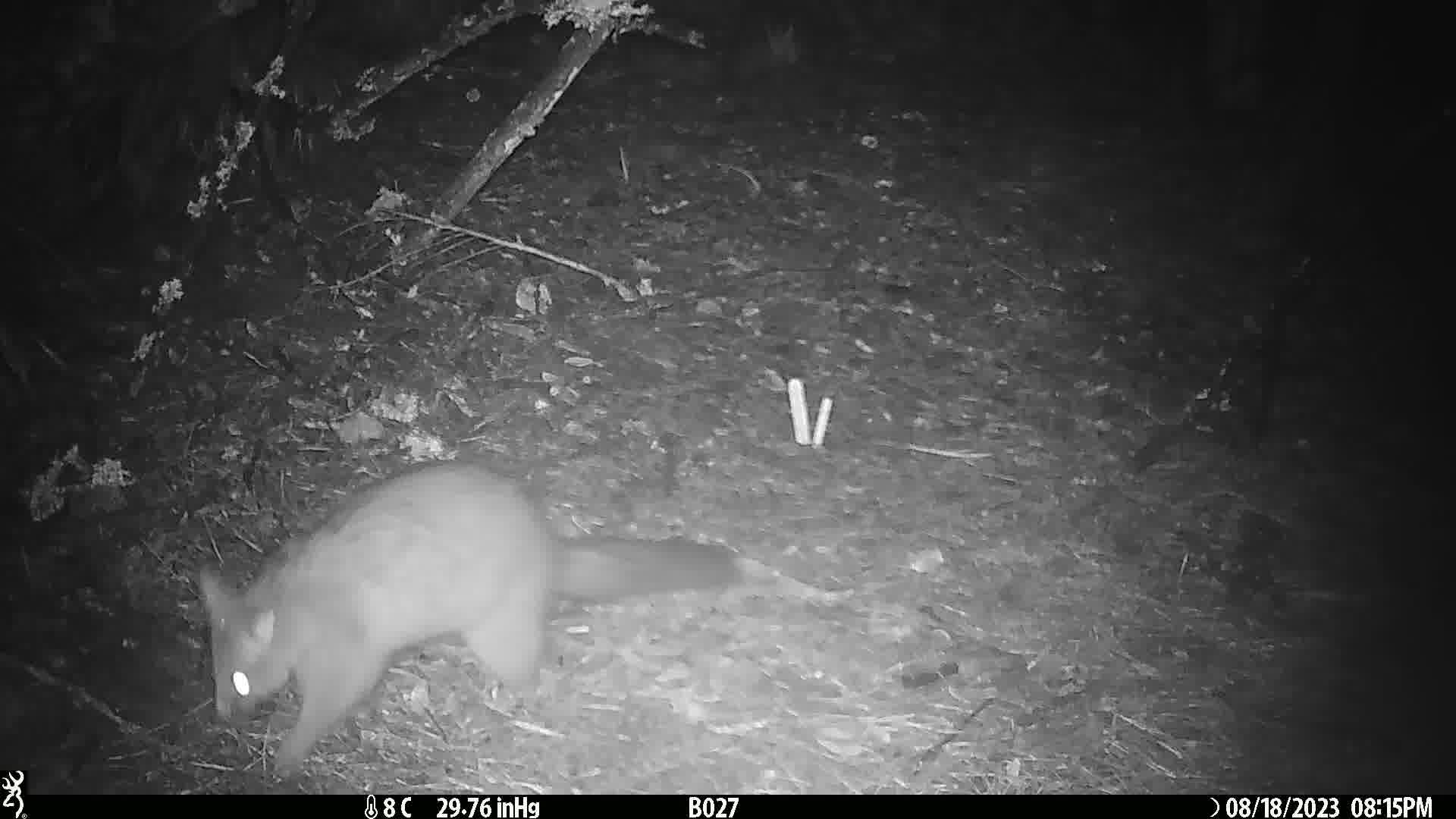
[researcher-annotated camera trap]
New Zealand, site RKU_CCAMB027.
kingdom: Animalia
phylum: Chordata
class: Mammalia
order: Diprotodontia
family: Phalangeridae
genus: Trichosurus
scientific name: Trichosurus vulpecula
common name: common brushtail possum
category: possum